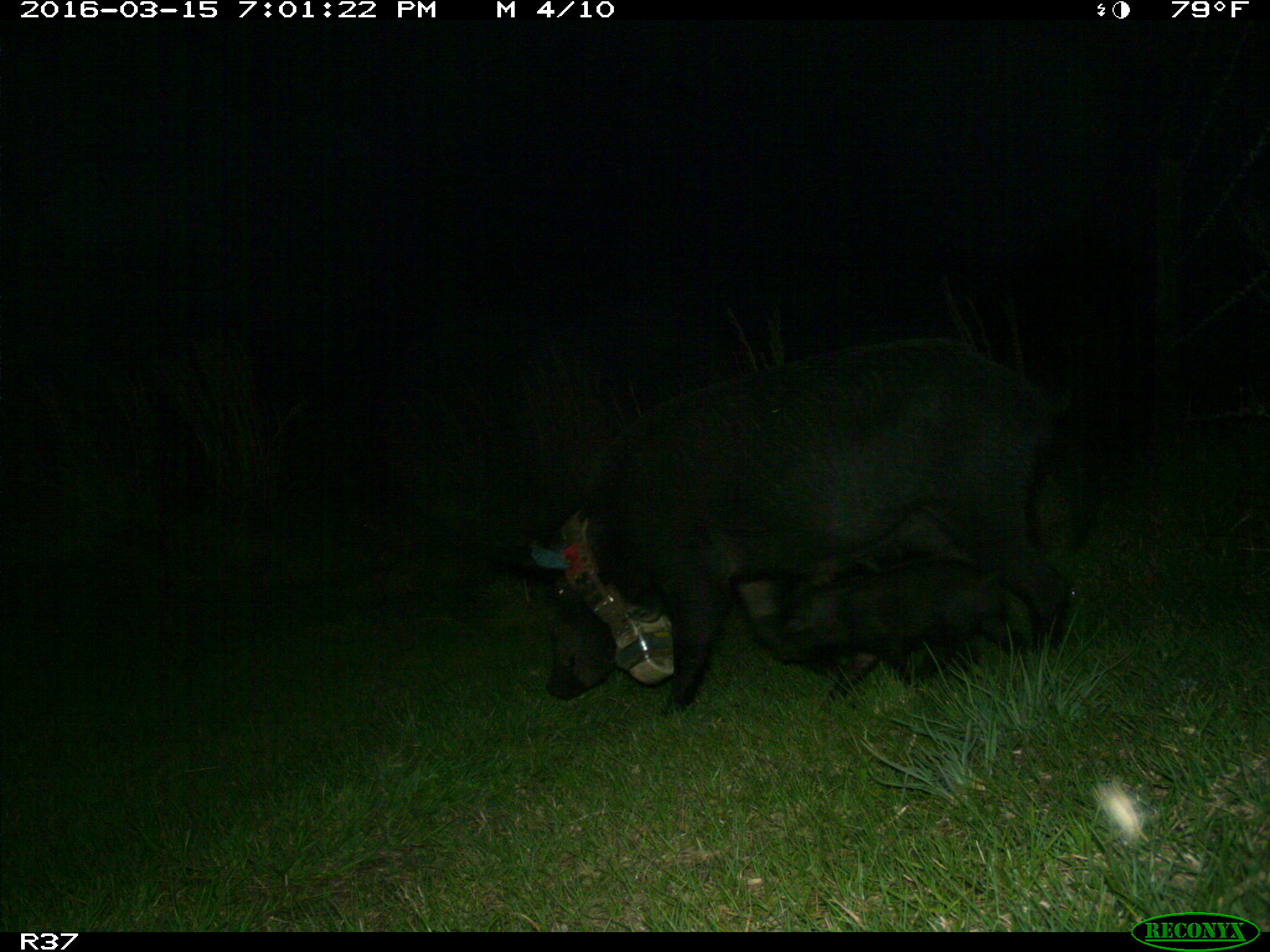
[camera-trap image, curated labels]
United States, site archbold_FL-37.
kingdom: Animalia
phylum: Chordata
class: Mammalia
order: Artiodactyla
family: Suidae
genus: Sus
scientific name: Sus scrofa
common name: wild boar